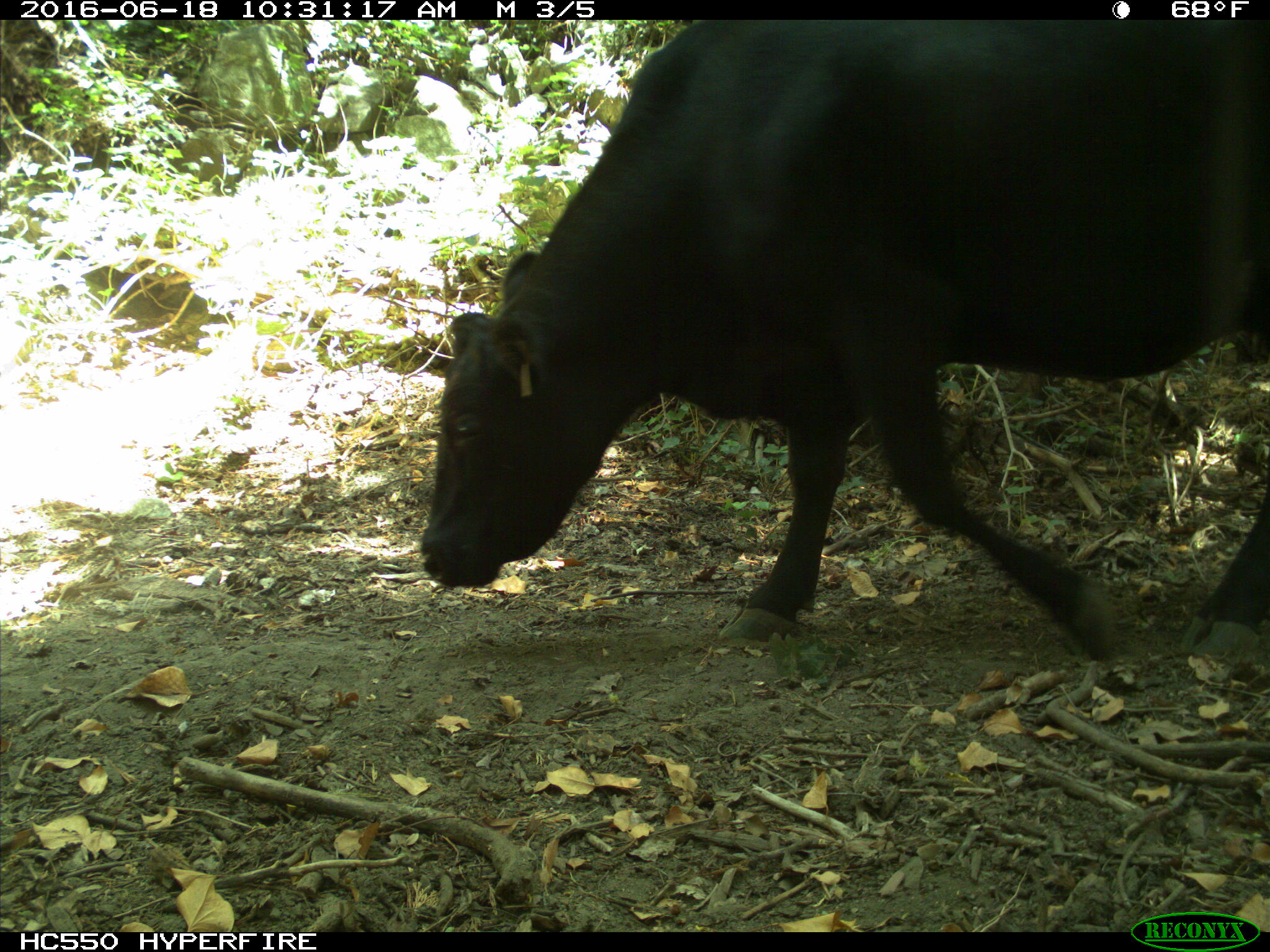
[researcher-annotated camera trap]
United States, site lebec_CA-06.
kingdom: Animalia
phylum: Chordata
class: Mammalia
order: Artiodactyla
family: Bovidae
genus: Bos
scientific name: Bos taurus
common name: domestic cow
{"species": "Bos taurus (domestic cow)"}